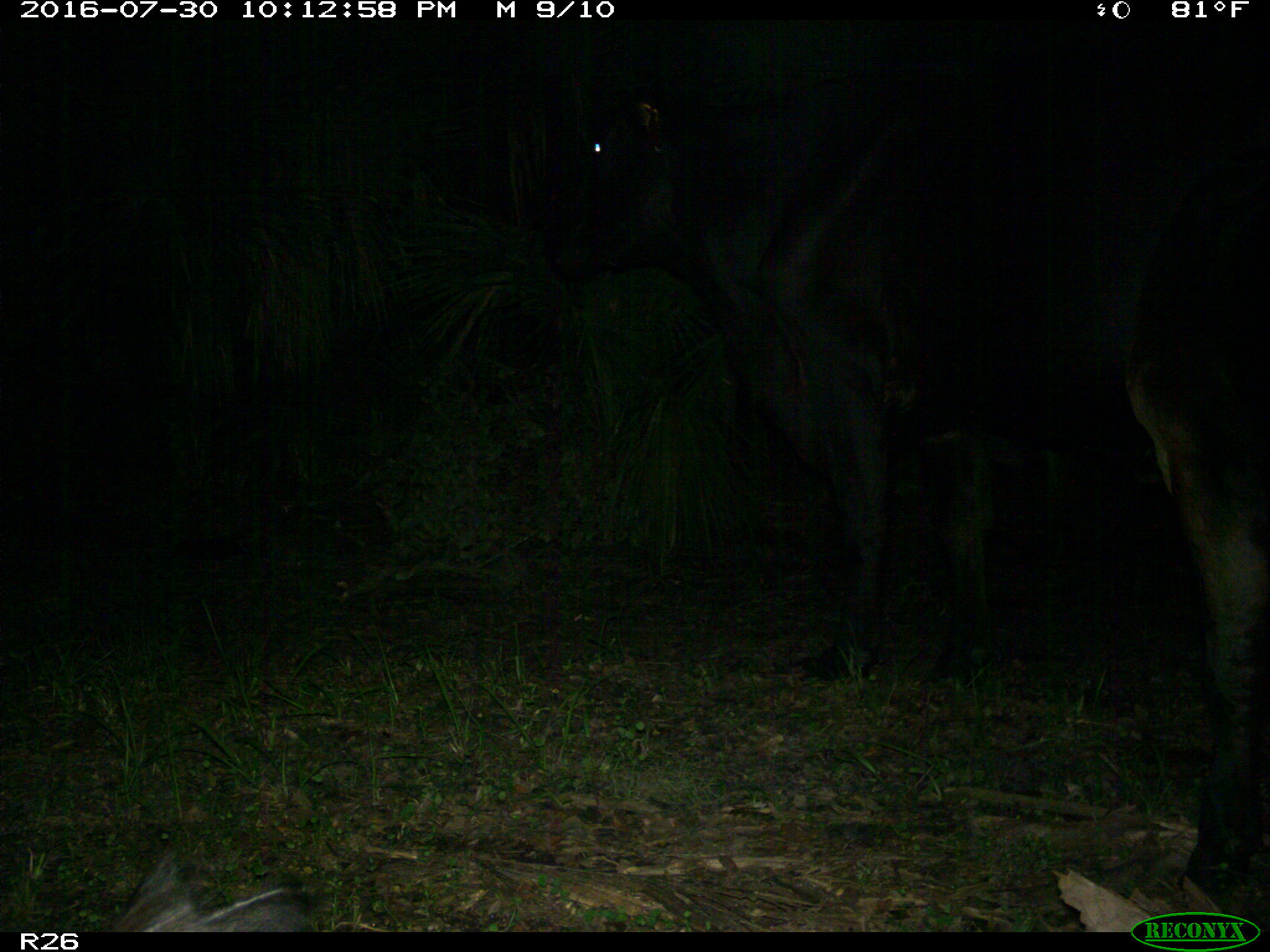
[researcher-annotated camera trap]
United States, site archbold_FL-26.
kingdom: Animalia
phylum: Chordata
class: Mammalia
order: Artiodactyla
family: Bovidae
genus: Bos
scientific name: Bos taurus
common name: domestic cow